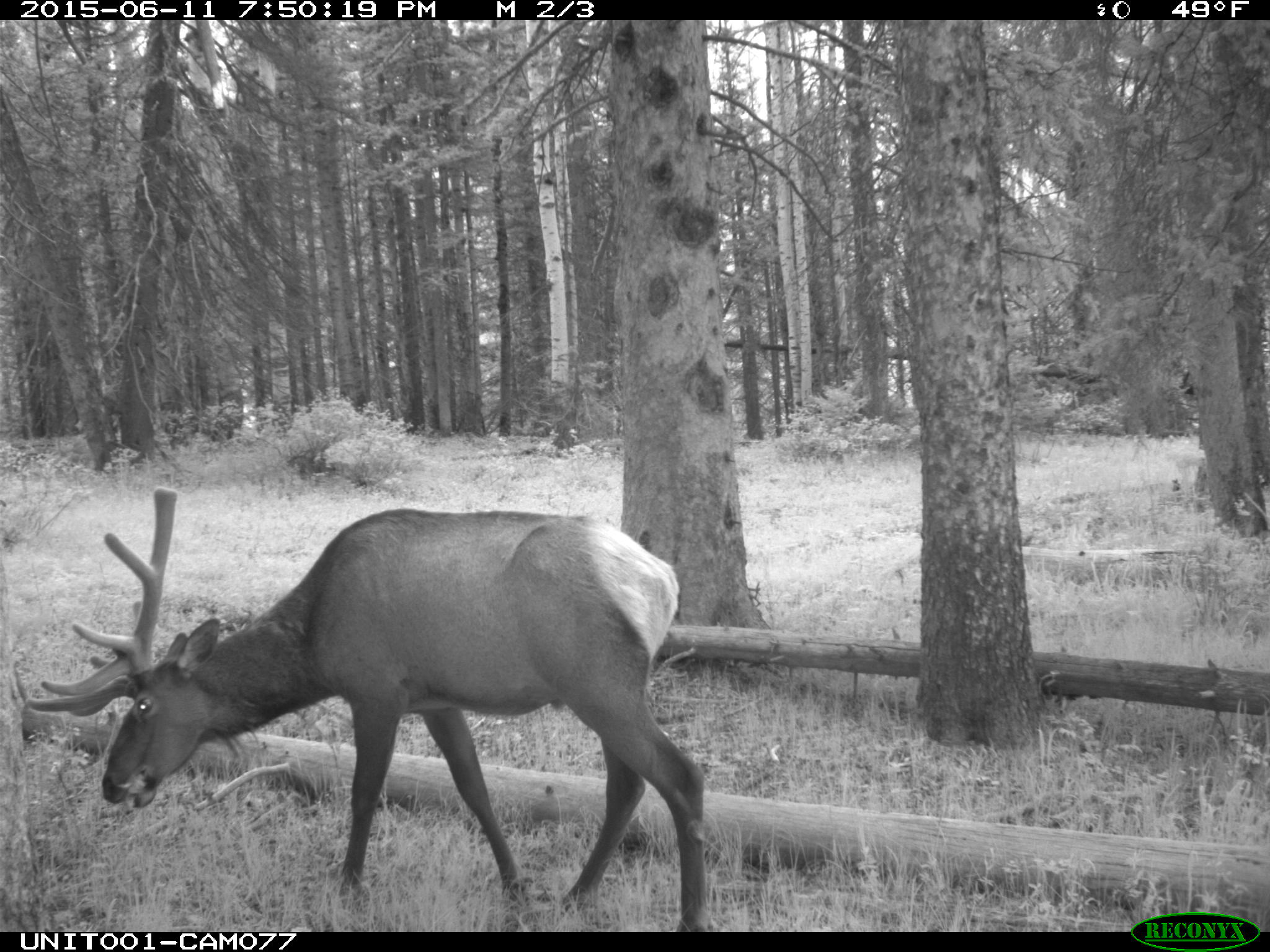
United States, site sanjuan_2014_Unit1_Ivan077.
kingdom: Animalia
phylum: Chordata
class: Mammalia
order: Artiodactyla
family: Cervidae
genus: Cervus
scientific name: Cervus elaphus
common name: red deer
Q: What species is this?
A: Cervus elaphus (red deer).